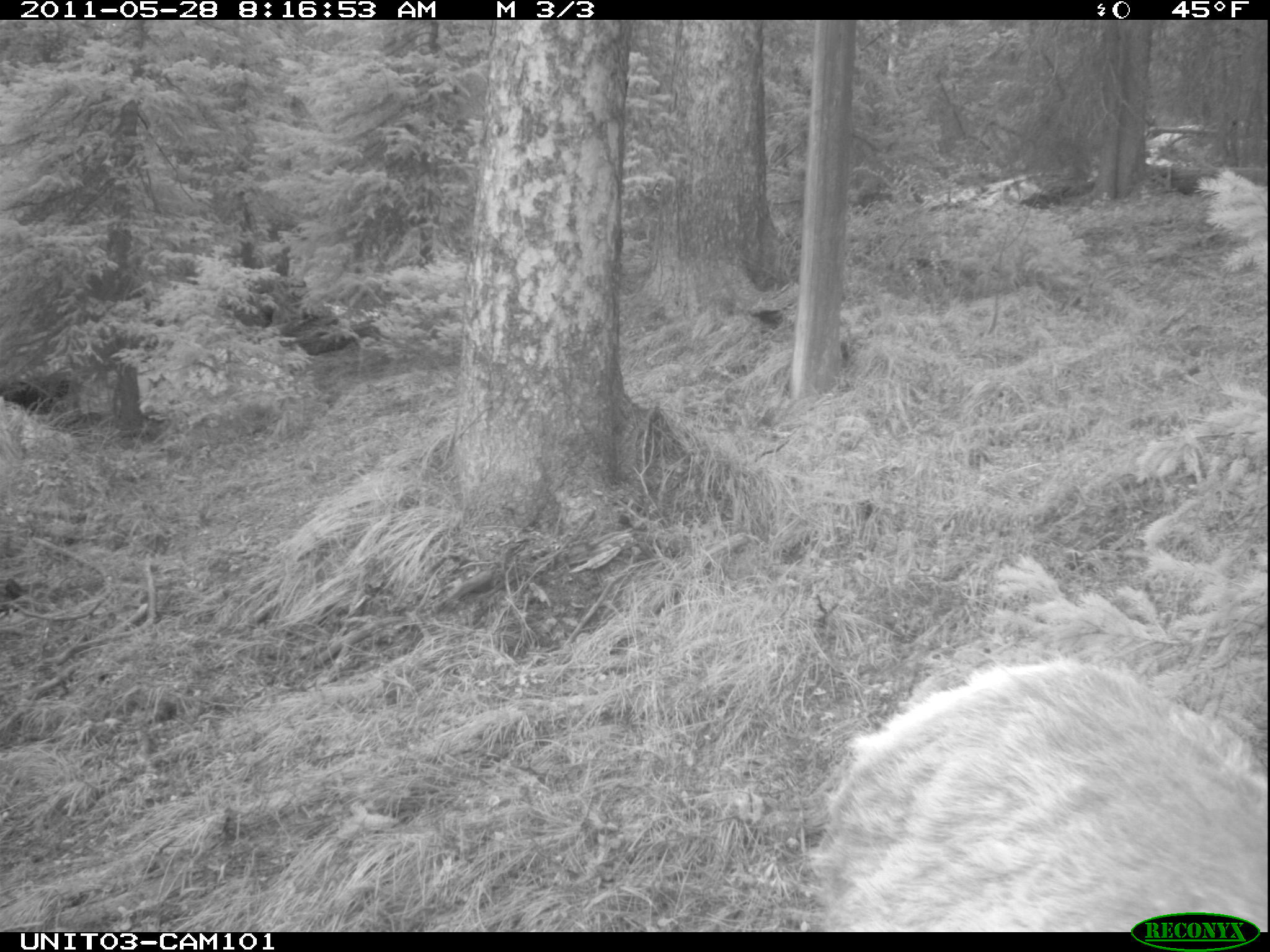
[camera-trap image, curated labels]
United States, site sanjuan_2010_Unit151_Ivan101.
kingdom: Animalia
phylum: Chordata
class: Mammalia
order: Artiodactyla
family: Cervidae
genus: Cervus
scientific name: Cervus elaphus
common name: red deer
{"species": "Cervus elaphus (red deer)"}